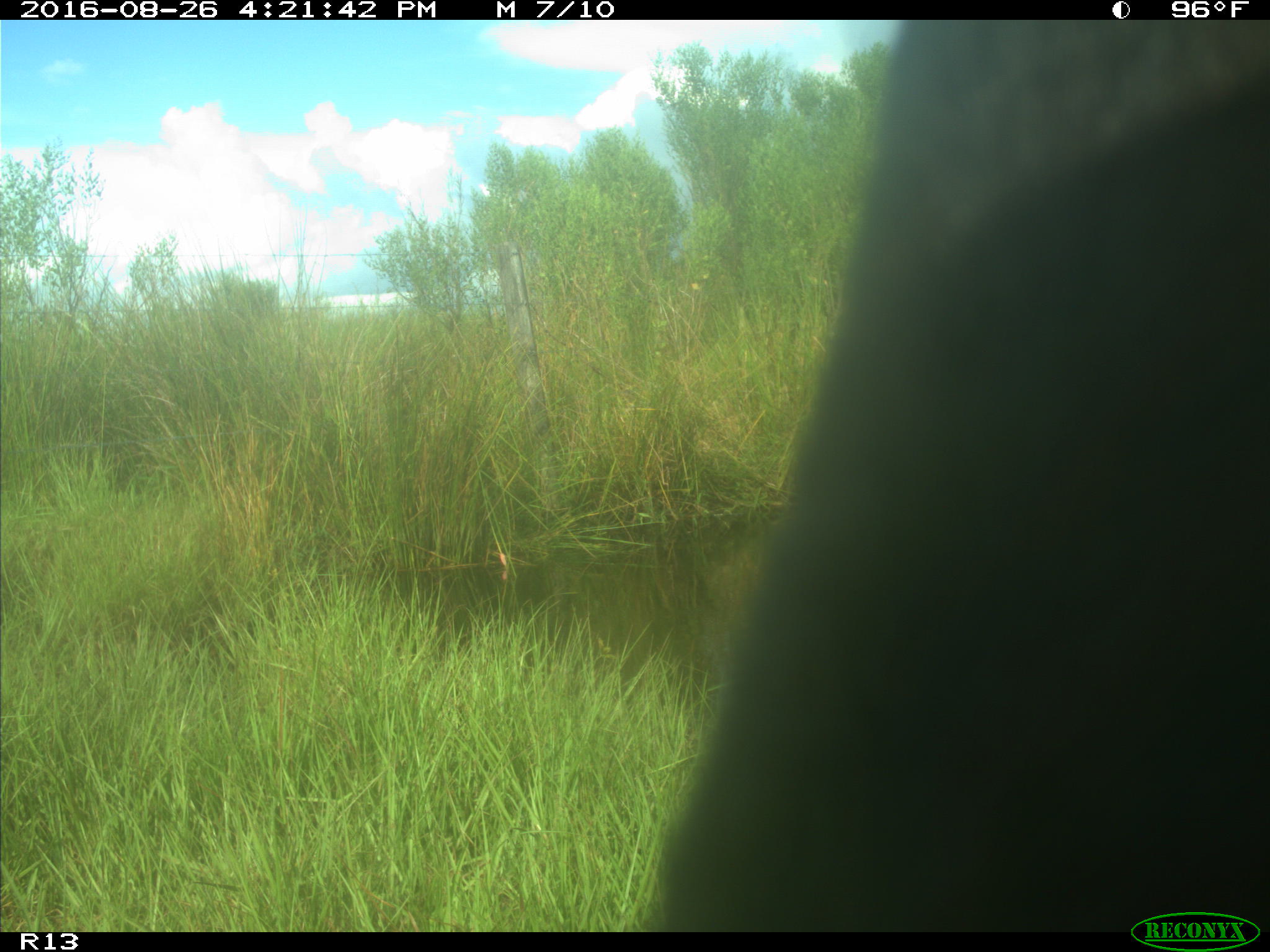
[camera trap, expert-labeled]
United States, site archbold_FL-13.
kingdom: Animalia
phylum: Chordata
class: Mammalia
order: Artiodactyla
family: Bovidae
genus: Bos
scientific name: Bos taurus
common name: domestic cow